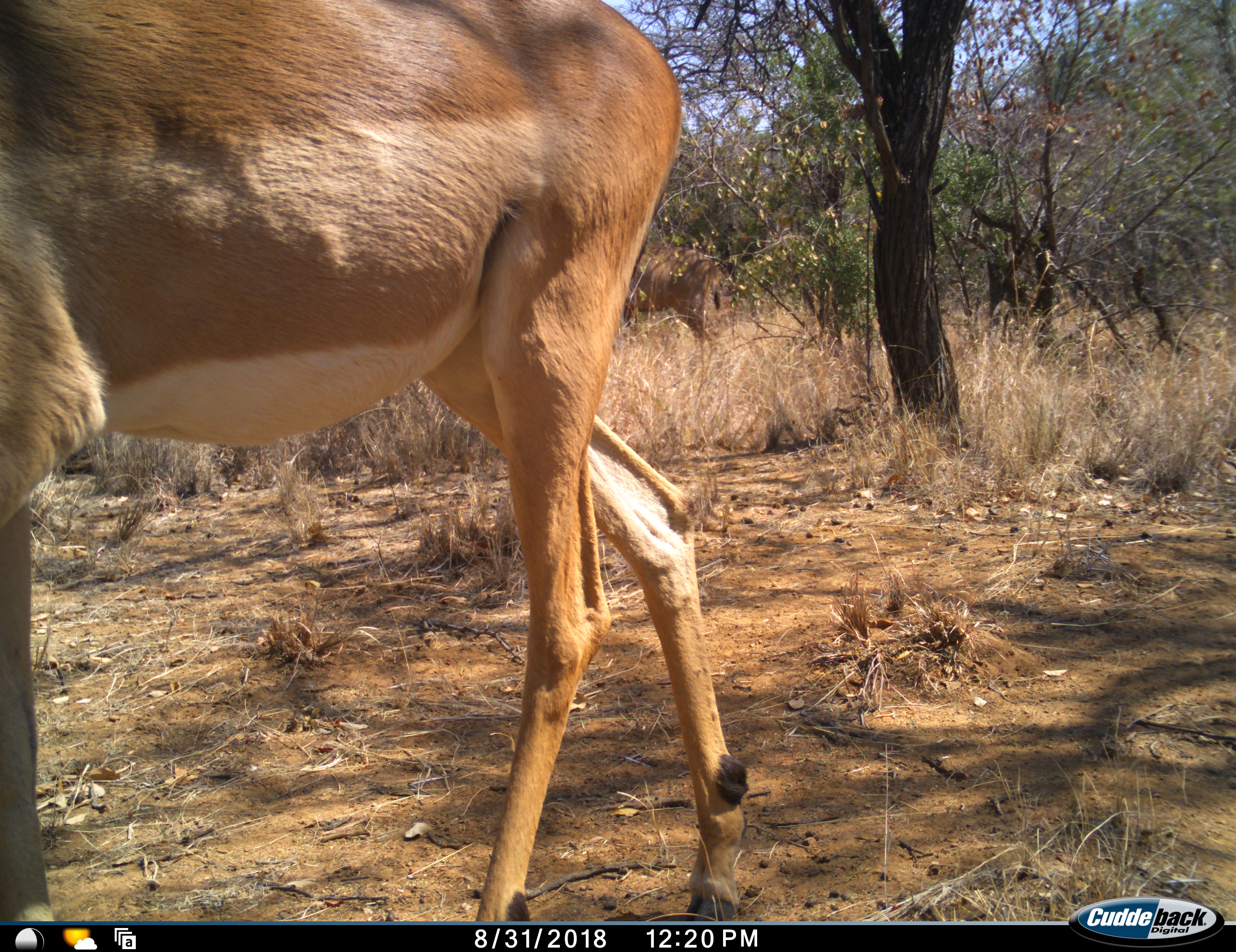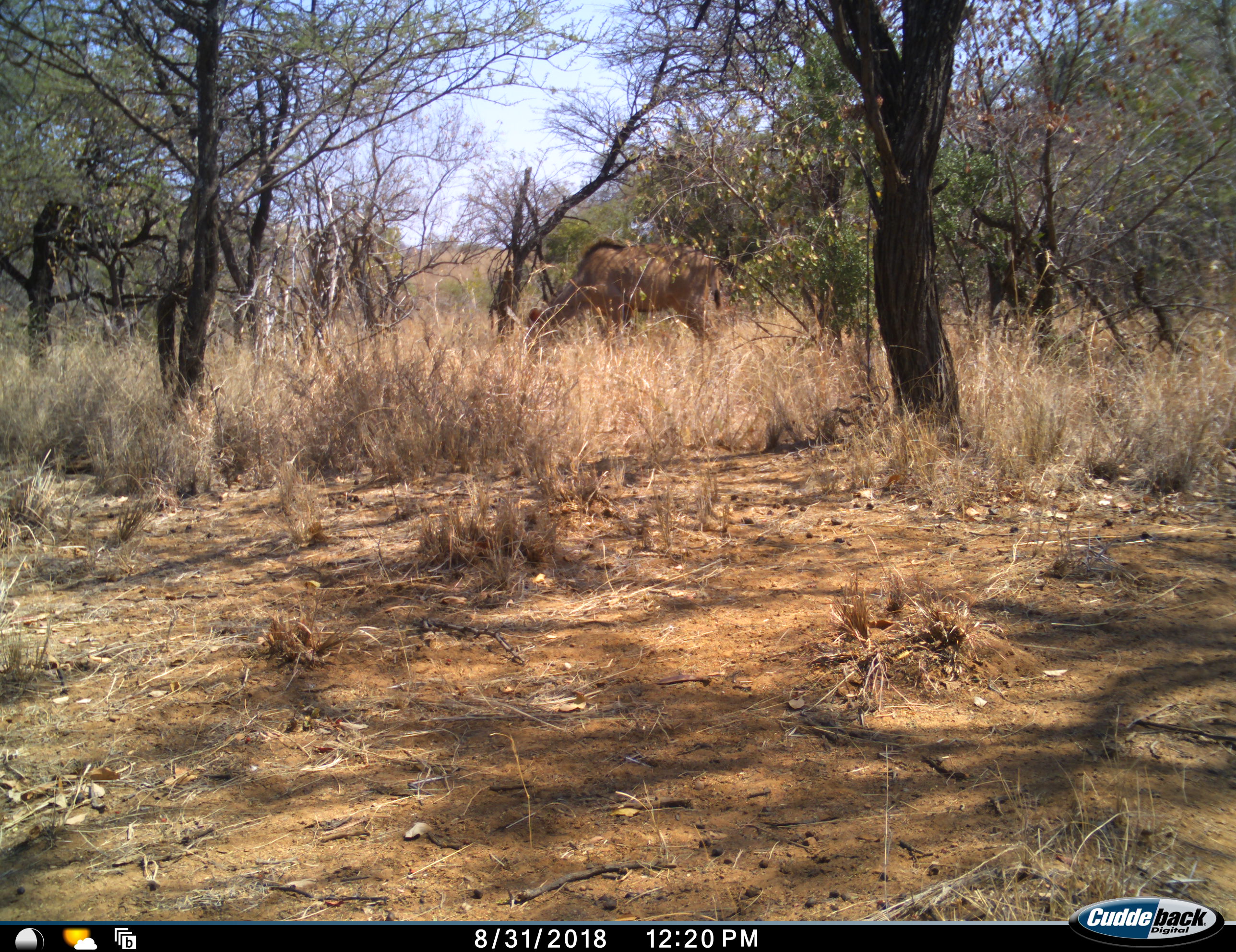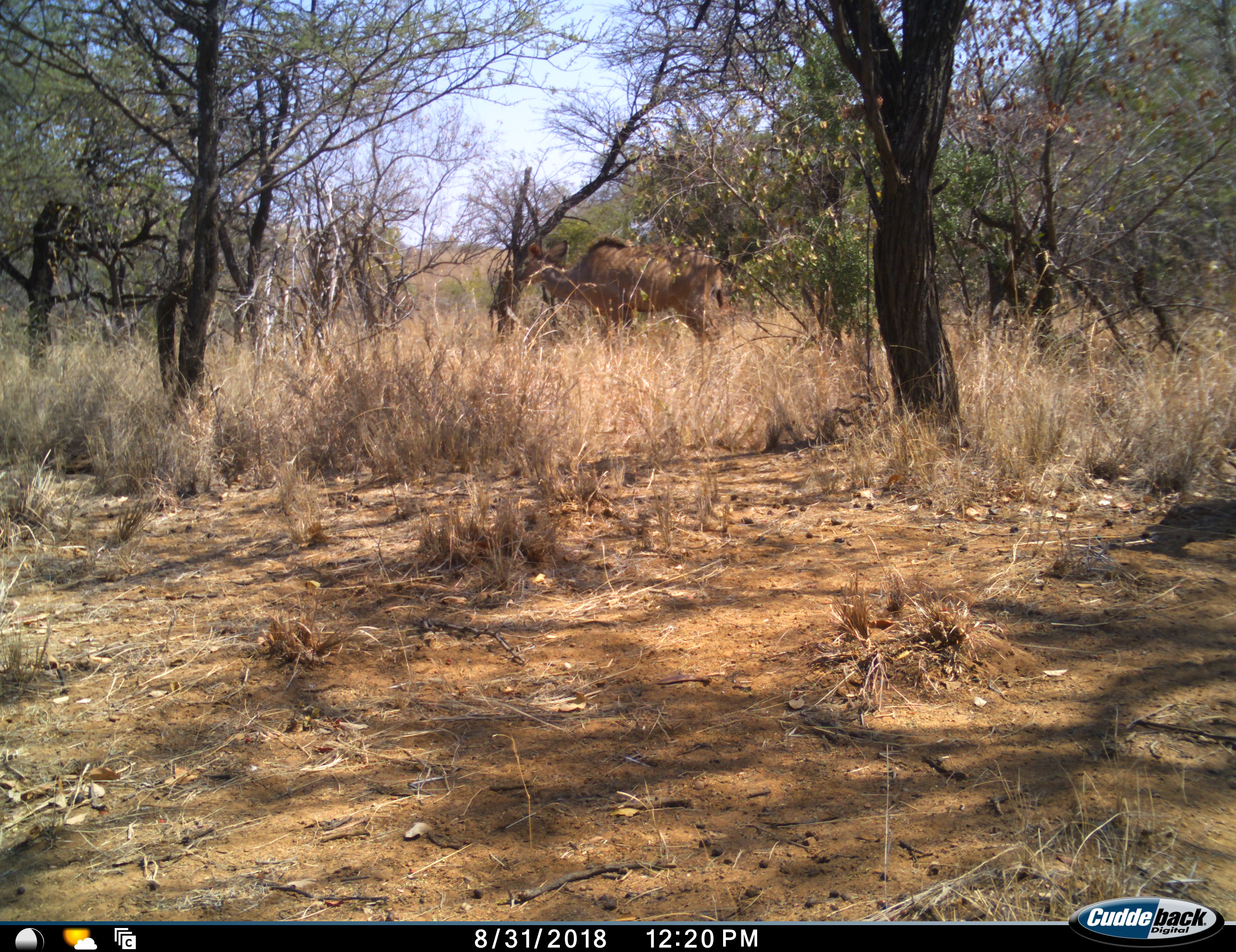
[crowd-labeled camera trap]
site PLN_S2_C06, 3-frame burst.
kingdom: Animalia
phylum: Chordata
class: Mammalia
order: Artiodactyla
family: Bovidae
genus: Aepyceros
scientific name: Aepyceros melampus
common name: impala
Impala (Aepyceros melampus), count 1. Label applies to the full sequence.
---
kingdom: Animalia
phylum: Chordata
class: Mammalia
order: Artiodactyla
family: Bovidae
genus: Tragelaphus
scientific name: Tragelaphus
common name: kudu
Kudu (Tragelaphus), count 1. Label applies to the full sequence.